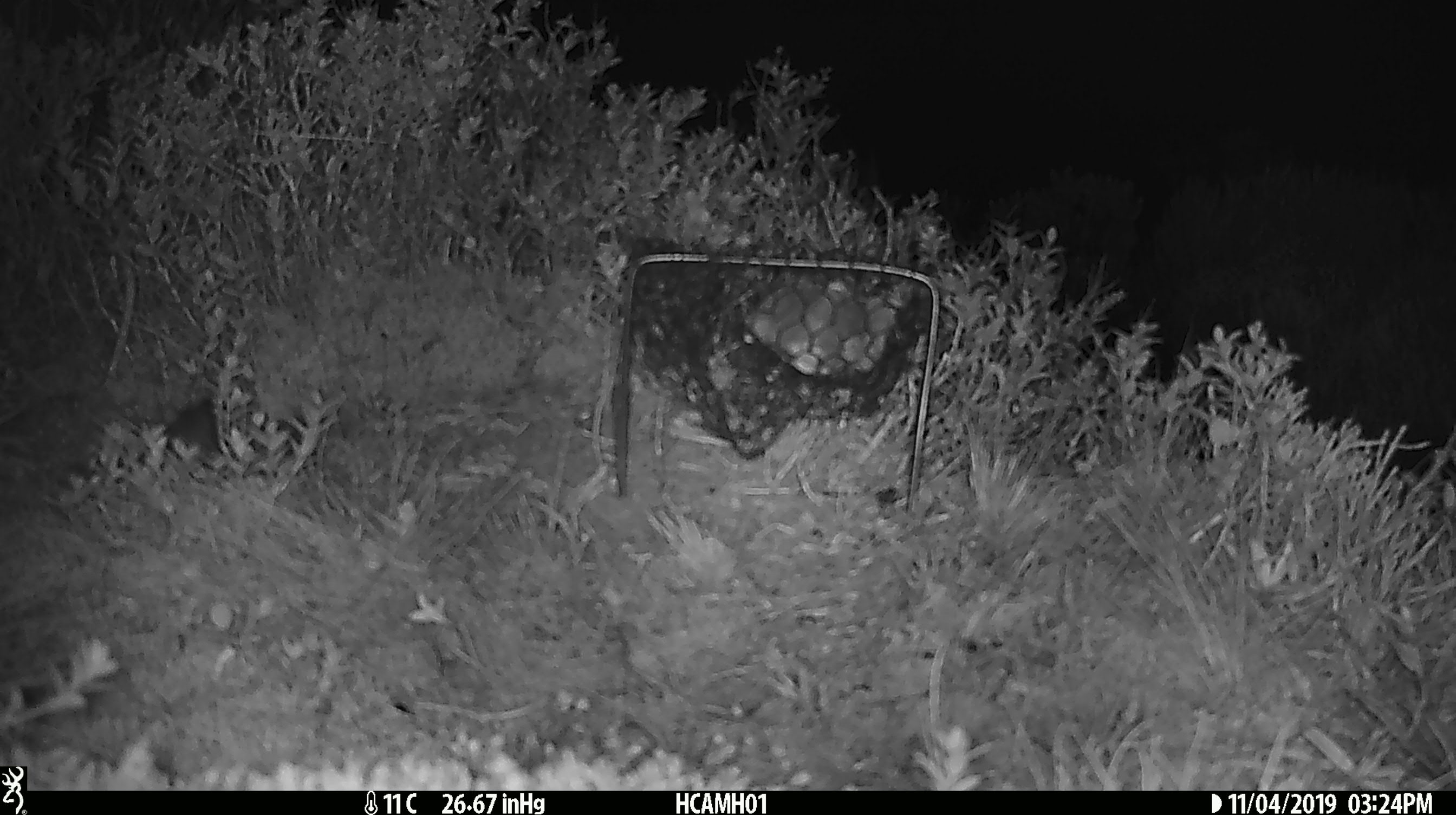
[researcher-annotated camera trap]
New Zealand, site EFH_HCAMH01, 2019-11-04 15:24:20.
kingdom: Animalia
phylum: Chordata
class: Mammalia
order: Rodentia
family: Muridae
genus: Mus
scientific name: Mus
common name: mouse